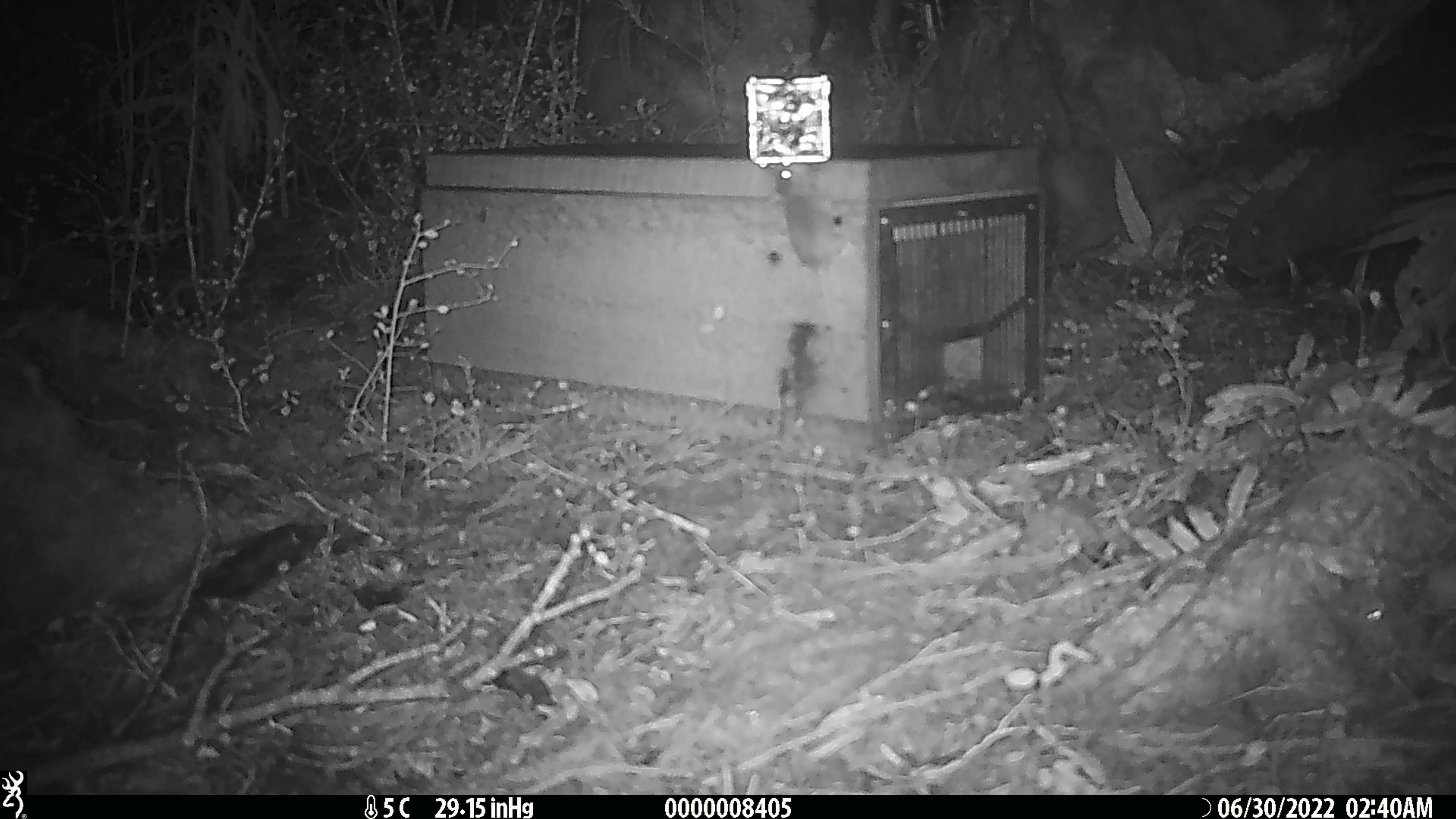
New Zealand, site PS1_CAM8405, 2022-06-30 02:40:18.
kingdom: Animalia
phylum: Chordata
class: Mammalia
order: Rodentia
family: Muridae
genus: Mus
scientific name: Mus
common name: mouse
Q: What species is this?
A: Mouse (Mus).